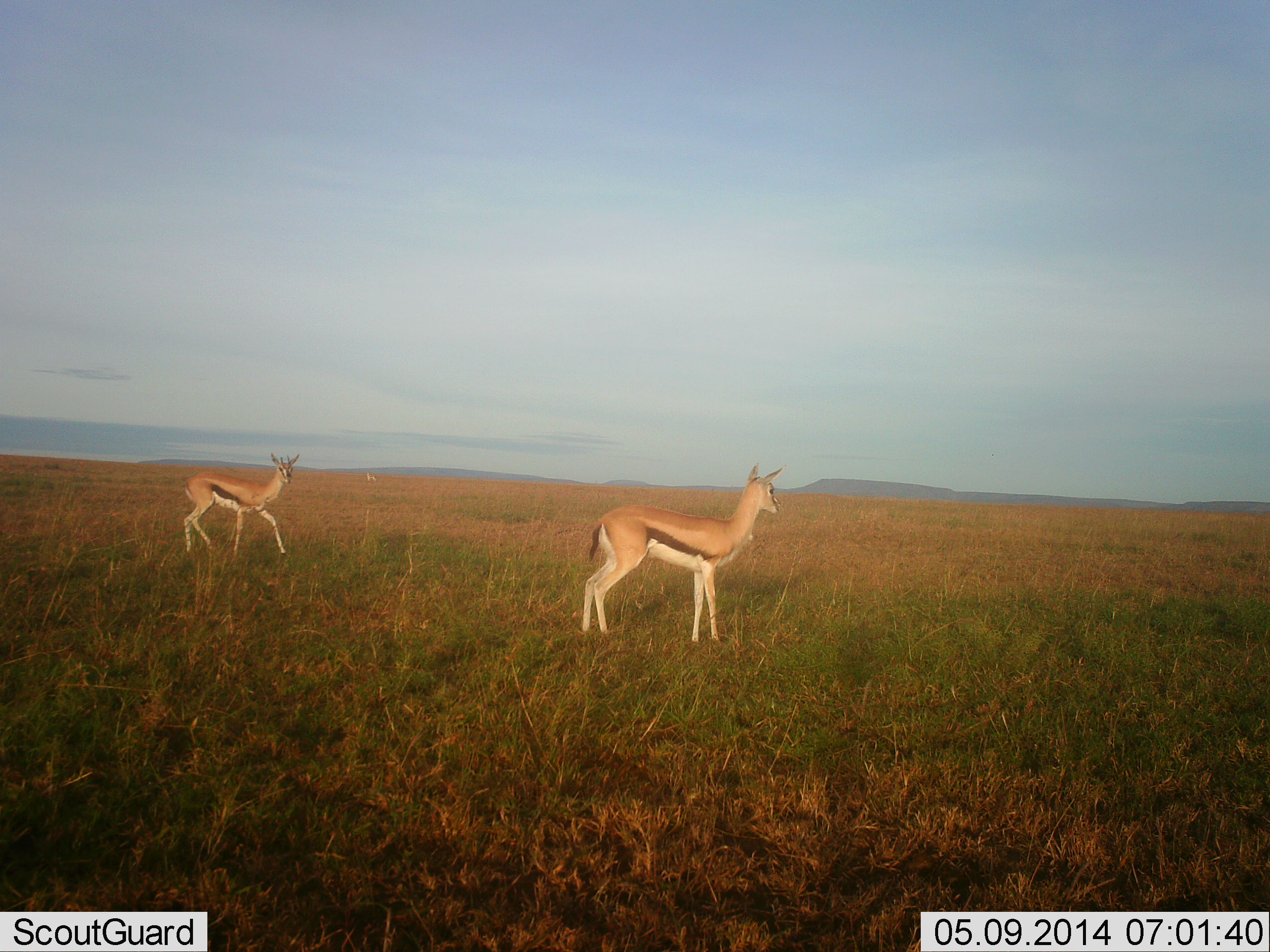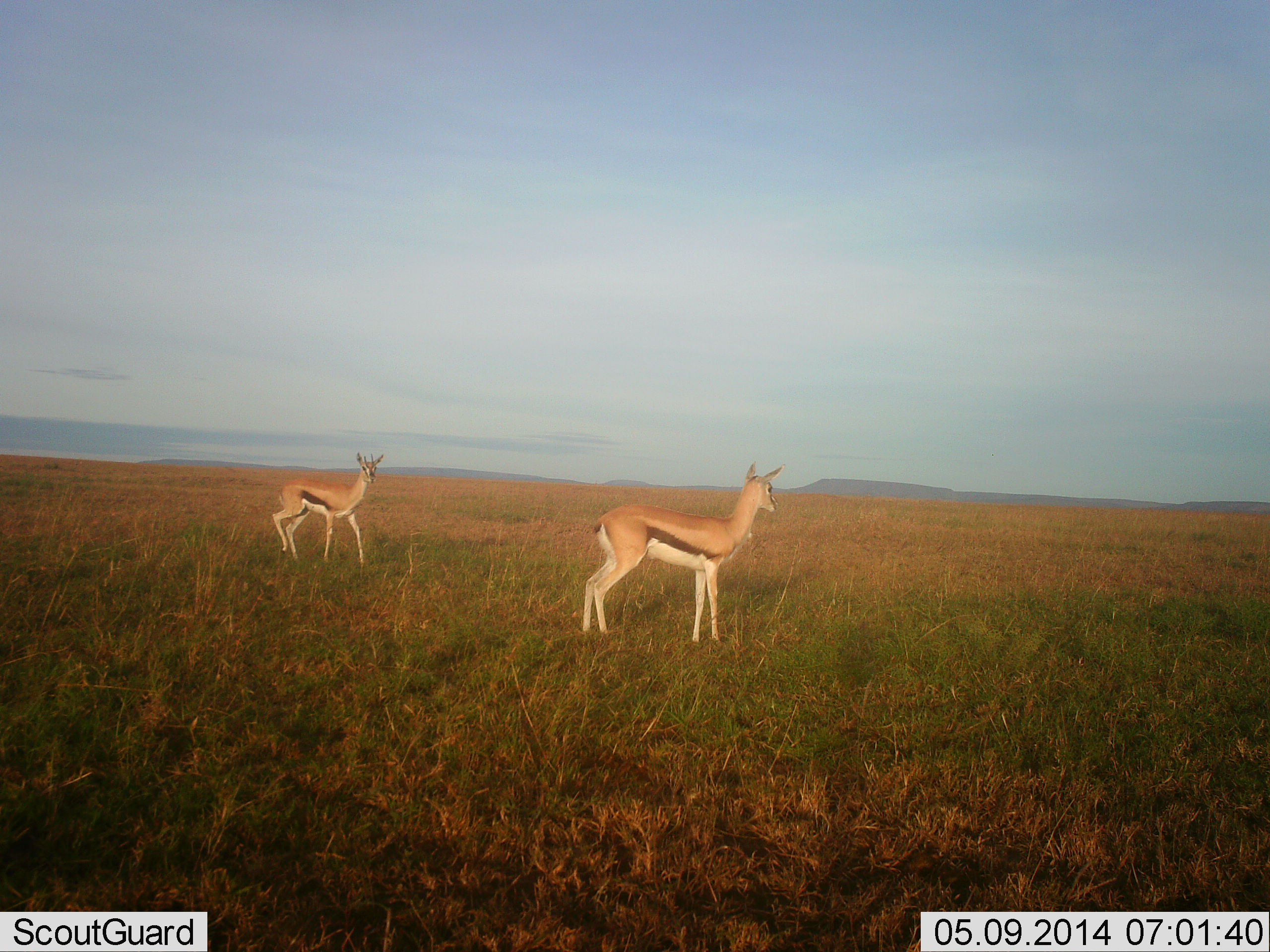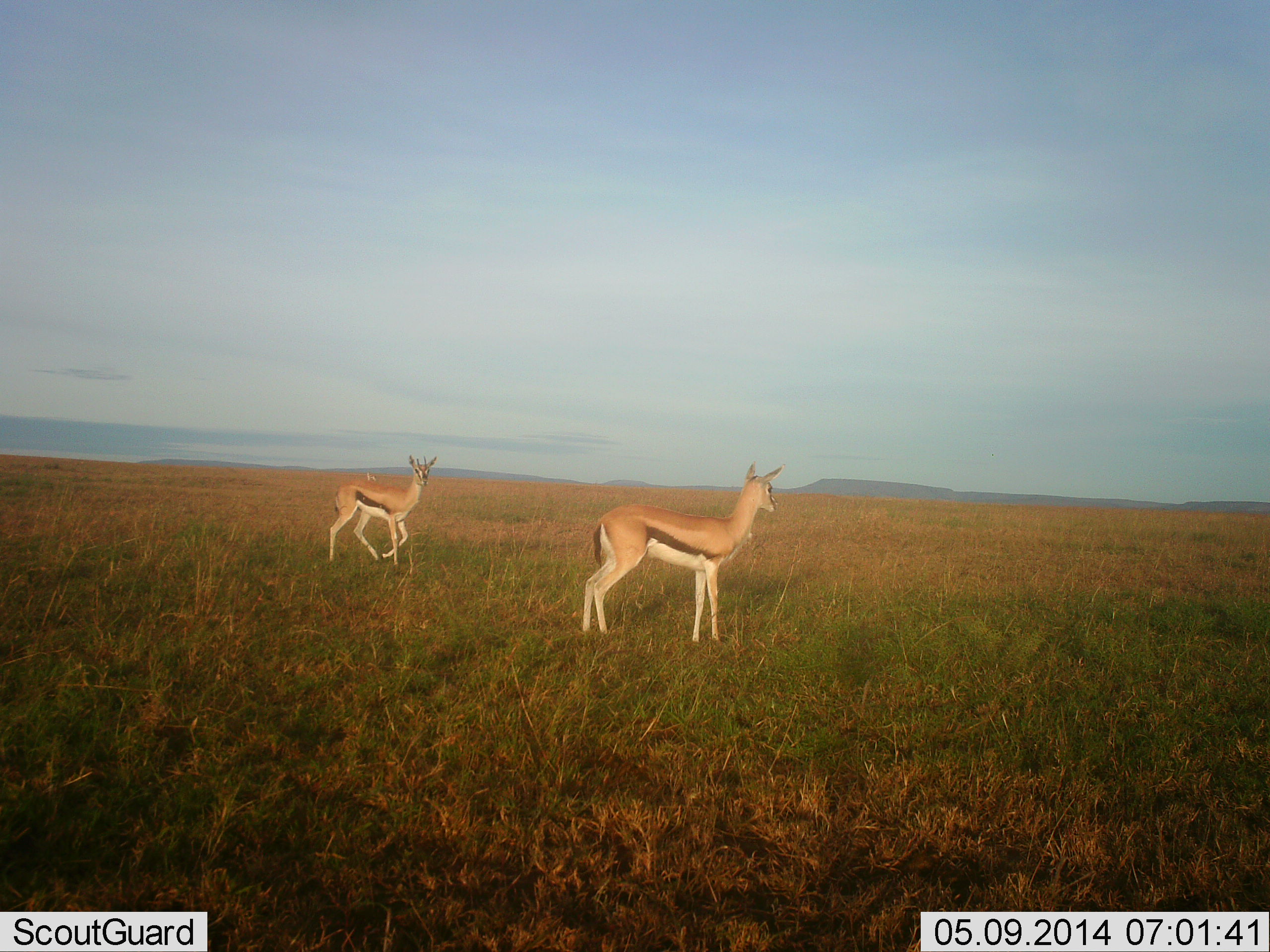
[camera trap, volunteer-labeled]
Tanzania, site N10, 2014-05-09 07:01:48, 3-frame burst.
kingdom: Animalia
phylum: Chordata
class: Mammalia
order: Artiodactyla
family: Bovidae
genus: Eudorcas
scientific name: Eudorcas thomsonii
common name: thomson's gazelle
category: gazellethomsons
Gazellethomsons (thomson's gazelle) (Eudorcas thomsonii), count 2. Behavior (volunteer vote fractions): standing 90%, resting 0%, moving 60%, interacting 0%. Young present (vote fraction): 10%. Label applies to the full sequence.